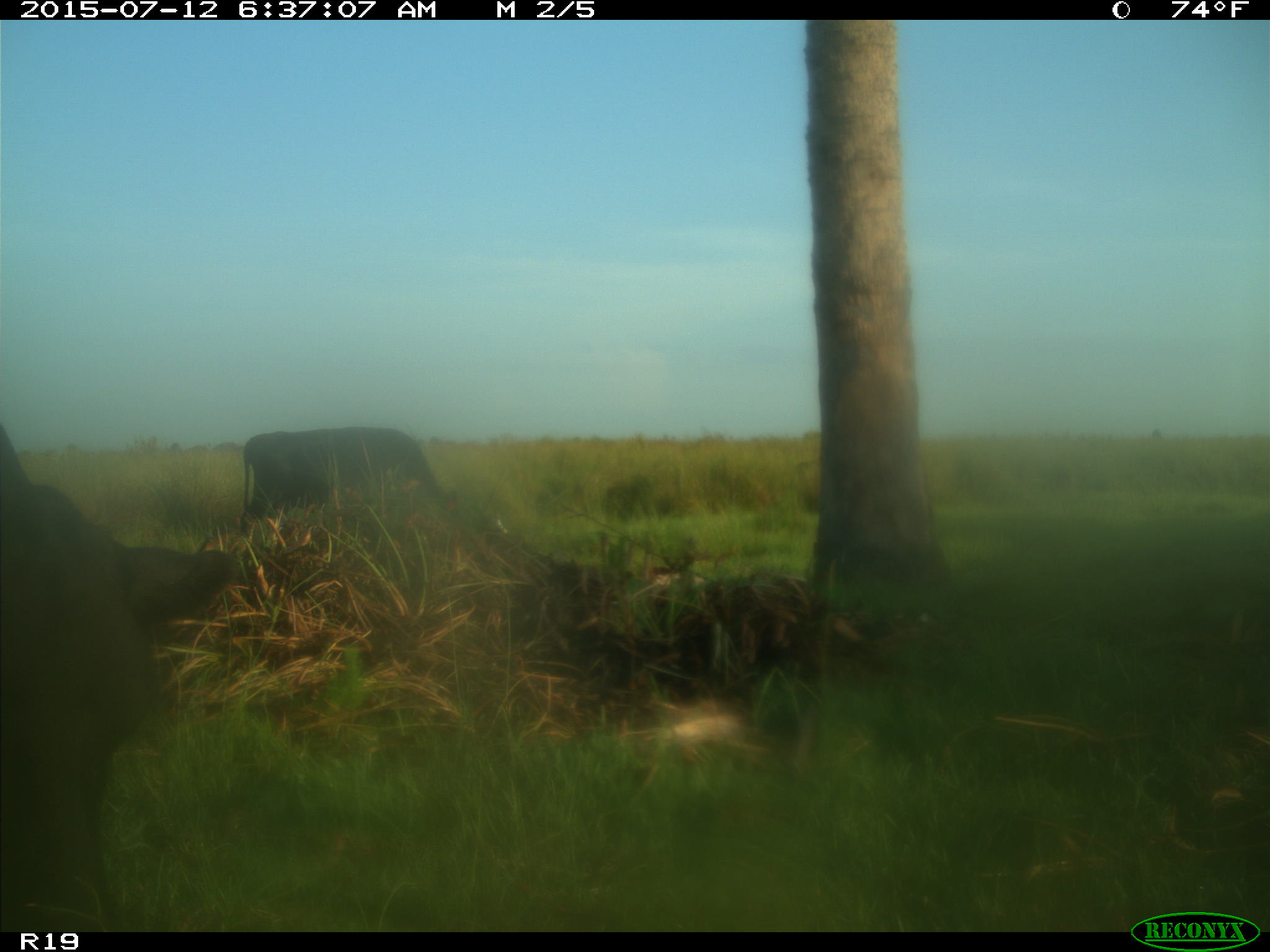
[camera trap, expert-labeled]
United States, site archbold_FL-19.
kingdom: Animalia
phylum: Chordata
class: Mammalia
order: Artiodactyla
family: Bovidae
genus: Bos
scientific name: Bos taurus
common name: domestic cow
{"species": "Bos taurus (domestic cow)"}